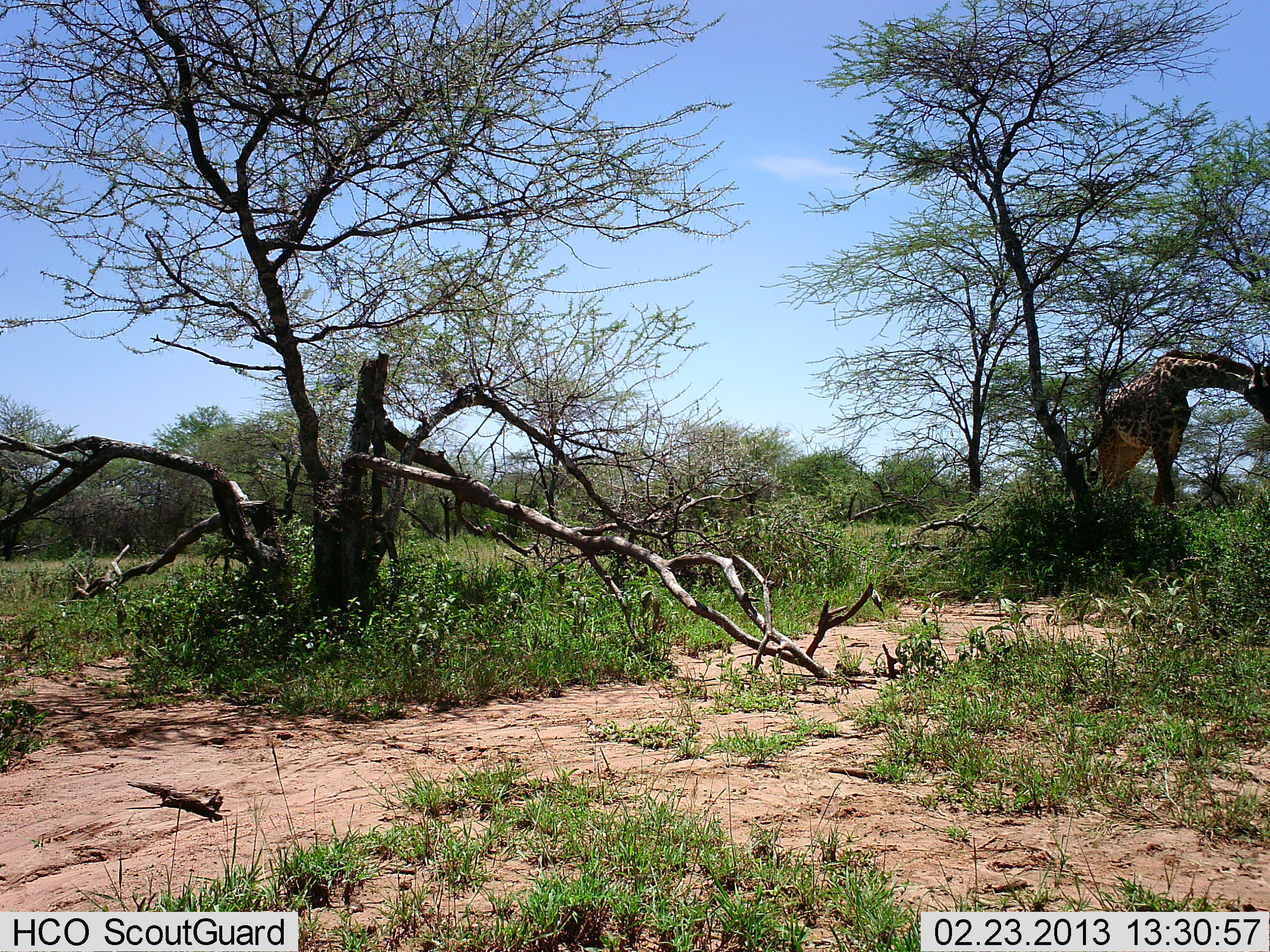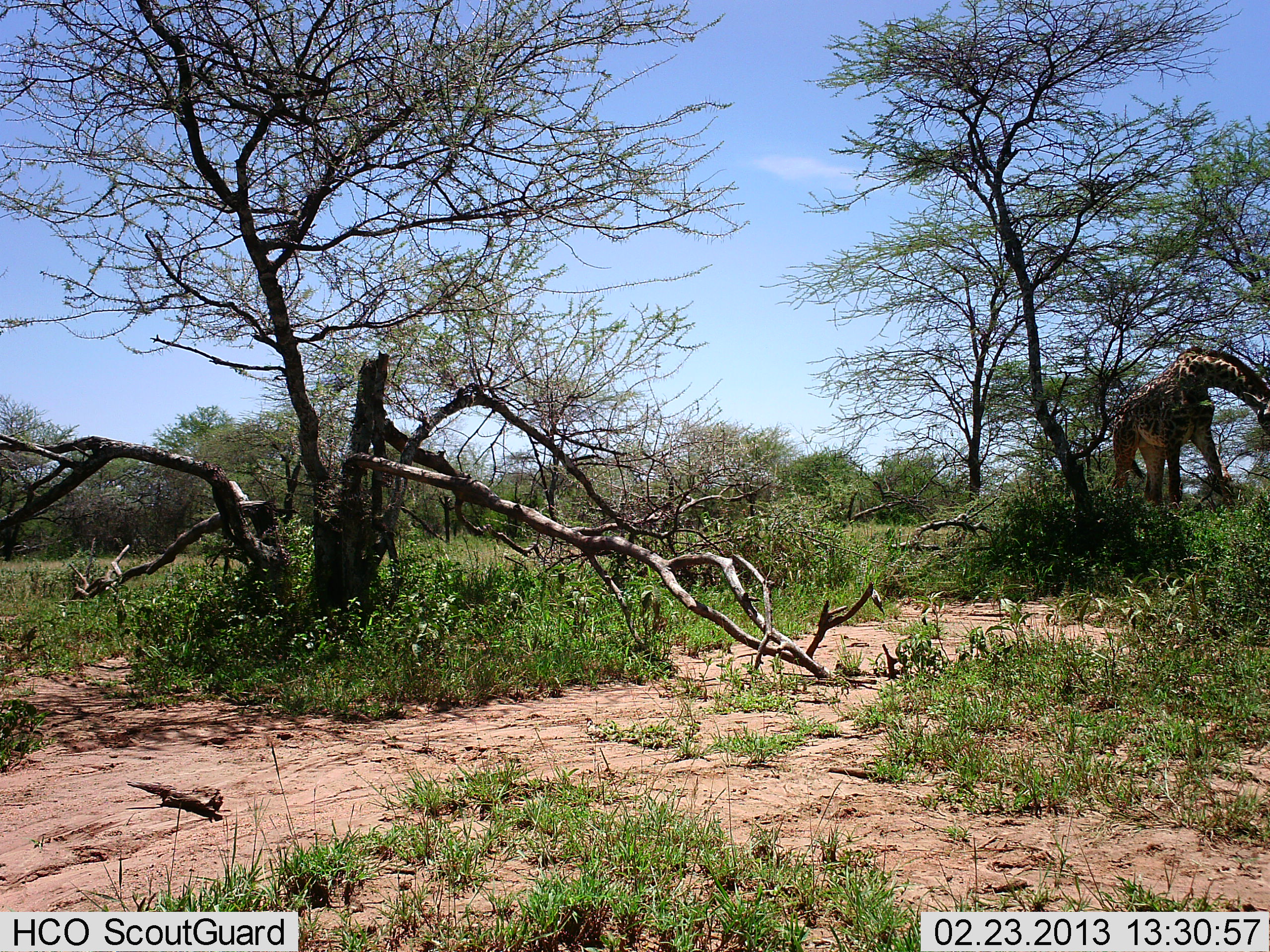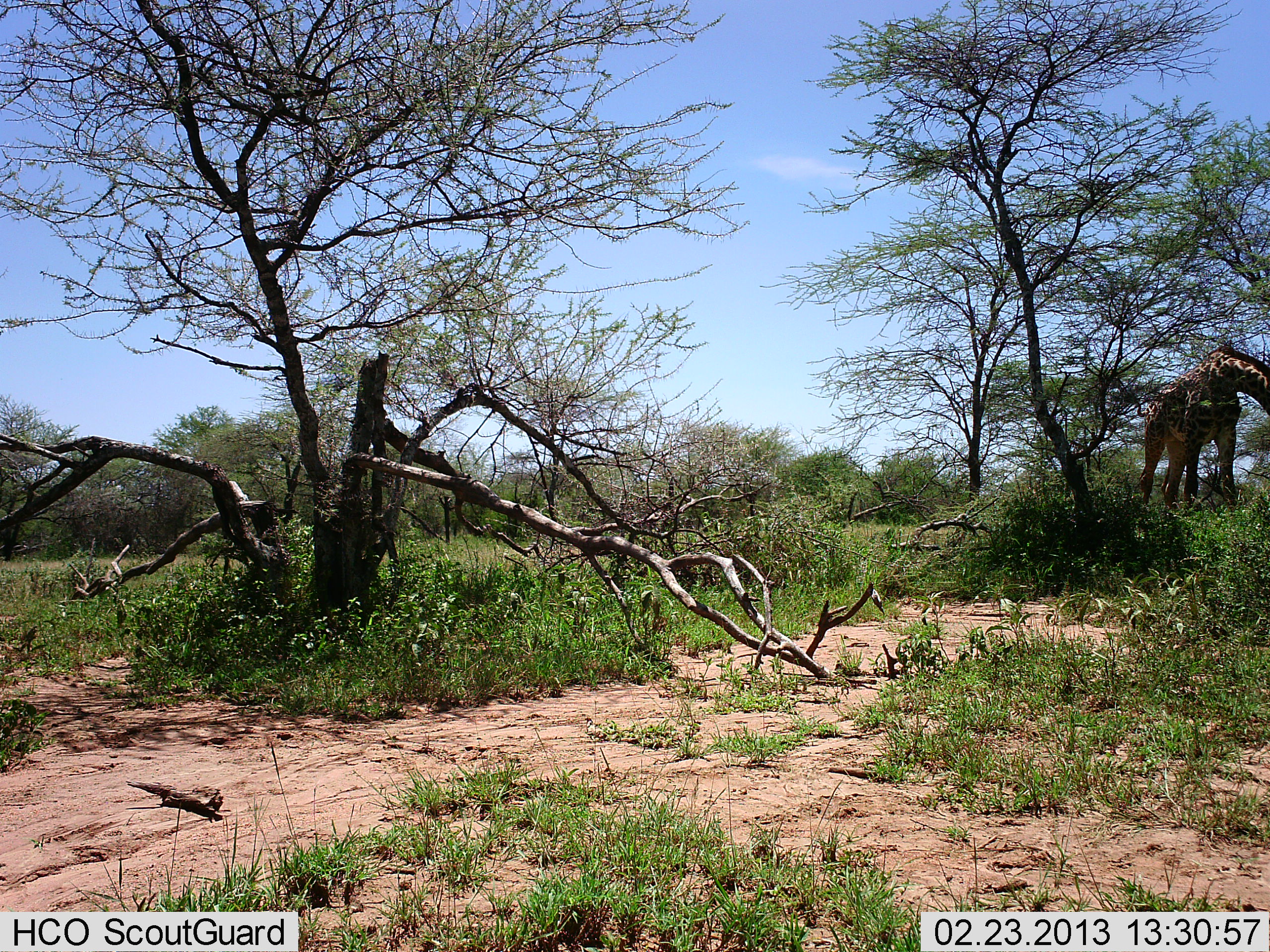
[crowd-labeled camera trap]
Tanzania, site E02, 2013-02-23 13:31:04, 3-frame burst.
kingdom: Animalia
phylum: Chordata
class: Mammalia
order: Artiodactyla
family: Giraffidae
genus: Giraffa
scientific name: Giraffa camelopardalis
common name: giraffe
Giraffe (Giraffa camelopardalis), count 1. Behavior (volunteer vote fractions): standing 19%, resting 0%, moving 31%, interacting 0%. Young present (vote fraction): 0%. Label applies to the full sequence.